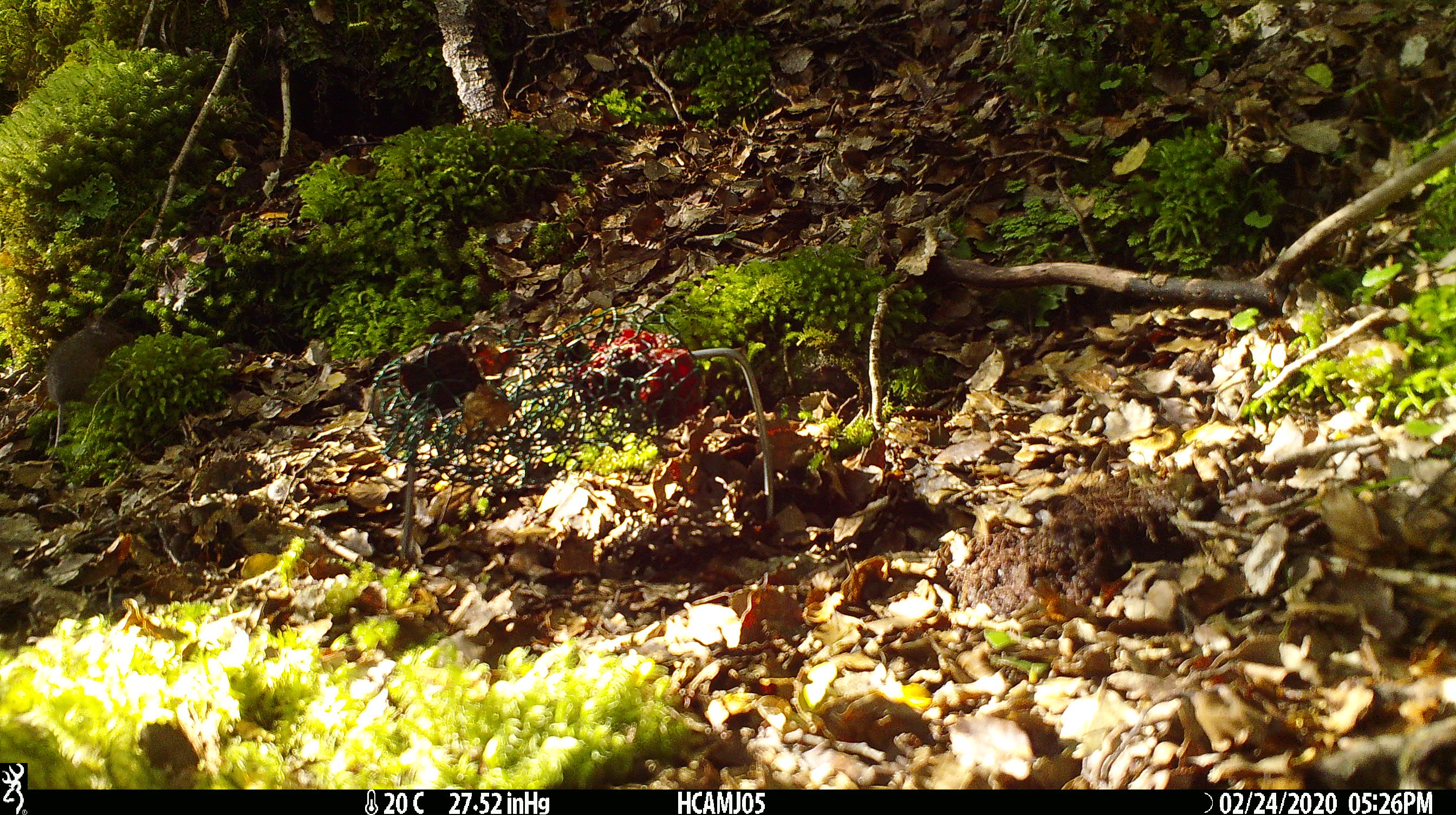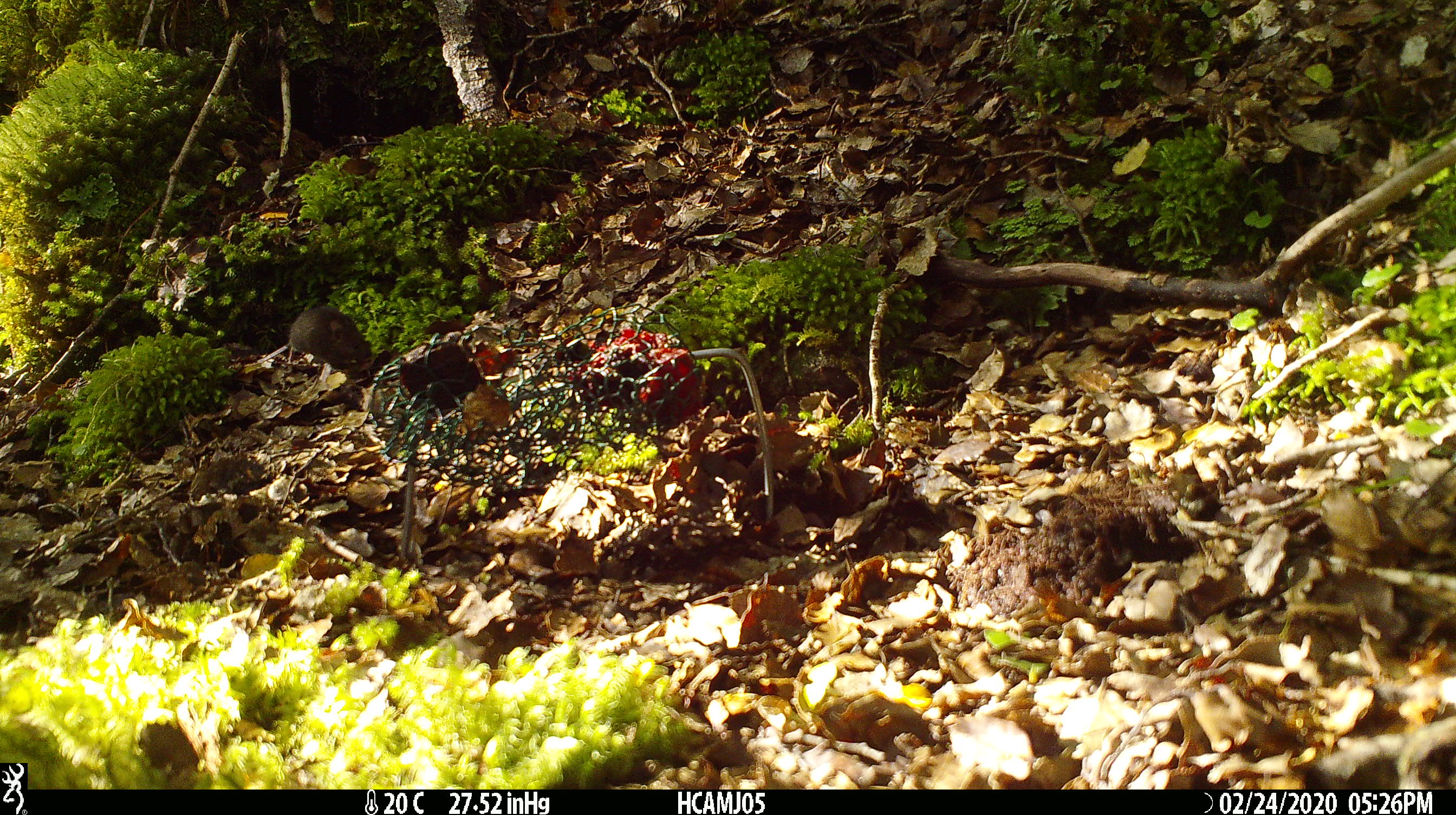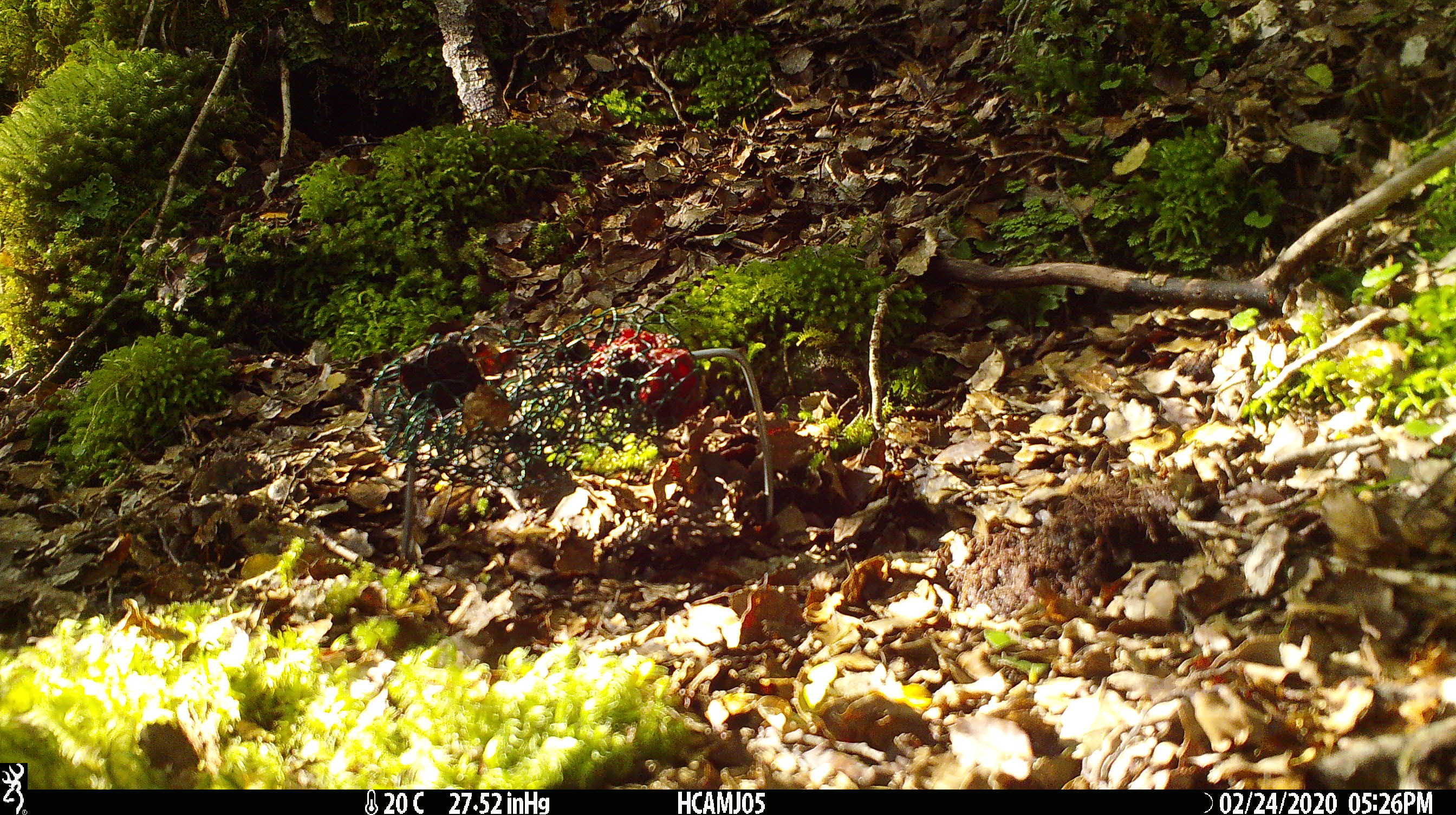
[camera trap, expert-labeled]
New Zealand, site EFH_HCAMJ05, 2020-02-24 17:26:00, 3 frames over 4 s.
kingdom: Animalia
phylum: Chordata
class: Mammalia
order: Rodentia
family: Muridae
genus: Mus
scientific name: Mus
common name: mouse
Mouse (Mus).